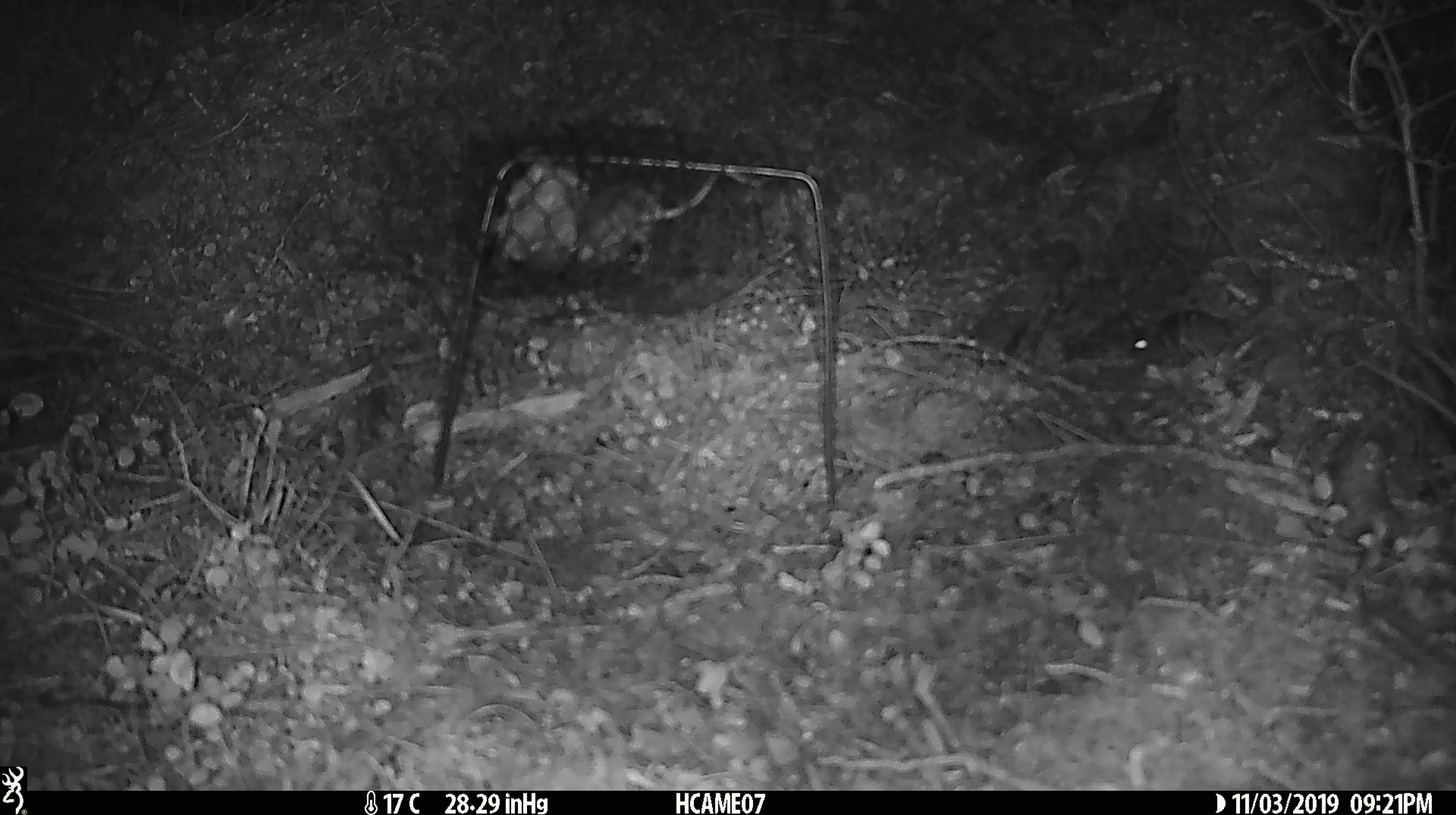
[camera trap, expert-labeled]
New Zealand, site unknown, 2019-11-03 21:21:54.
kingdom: Animalia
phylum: Chordata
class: Mammalia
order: Rodentia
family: Muridae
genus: Mus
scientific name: Mus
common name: mouse